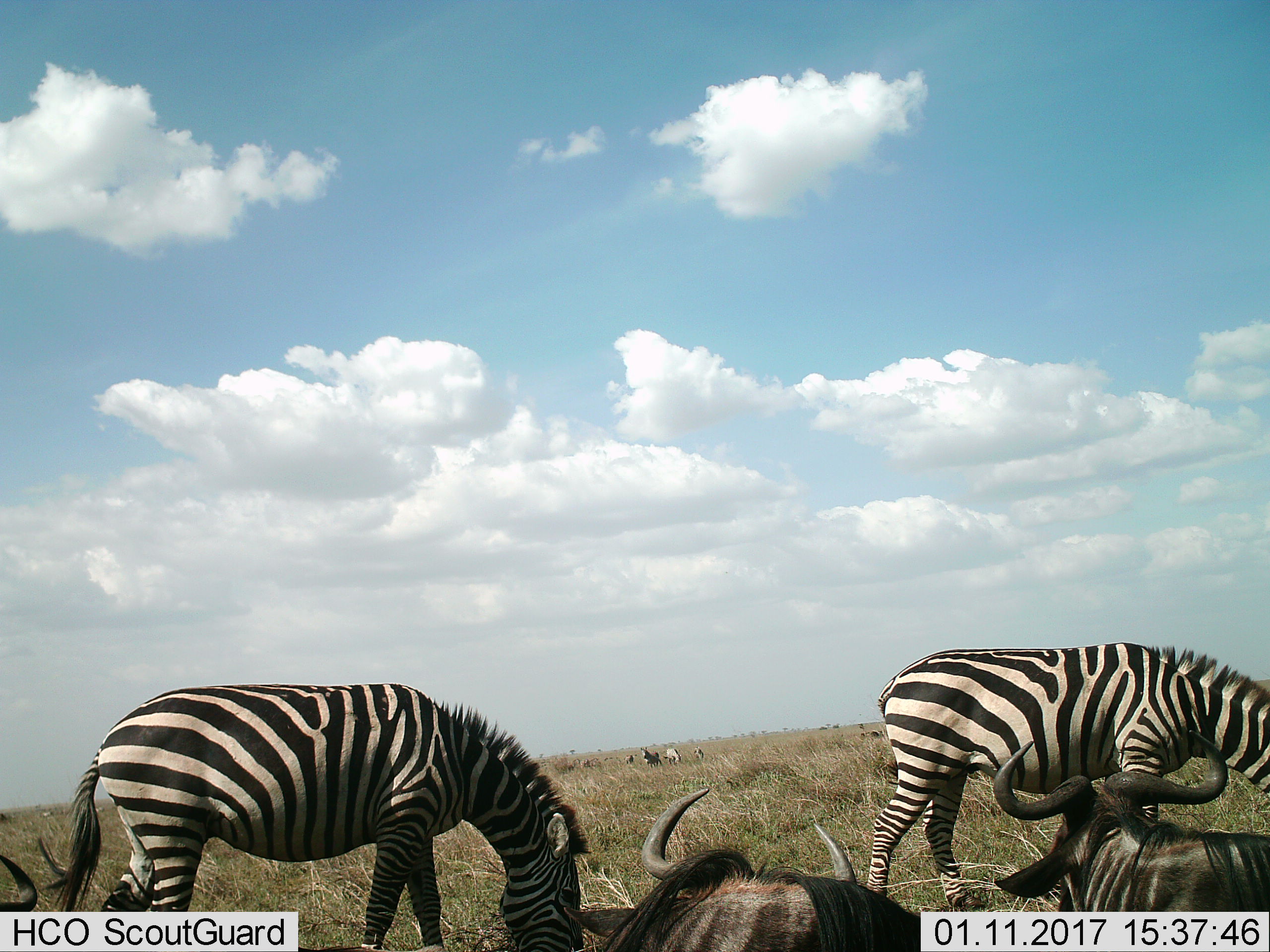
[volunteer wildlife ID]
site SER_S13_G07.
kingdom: Animalia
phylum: Chordata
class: Mammalia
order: Perissodactyla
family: Equidae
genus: Equus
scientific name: Equus quagga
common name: plains zebra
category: zebraplains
Zebraplains (plains zebra) (Equus quagga), count 4. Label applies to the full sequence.